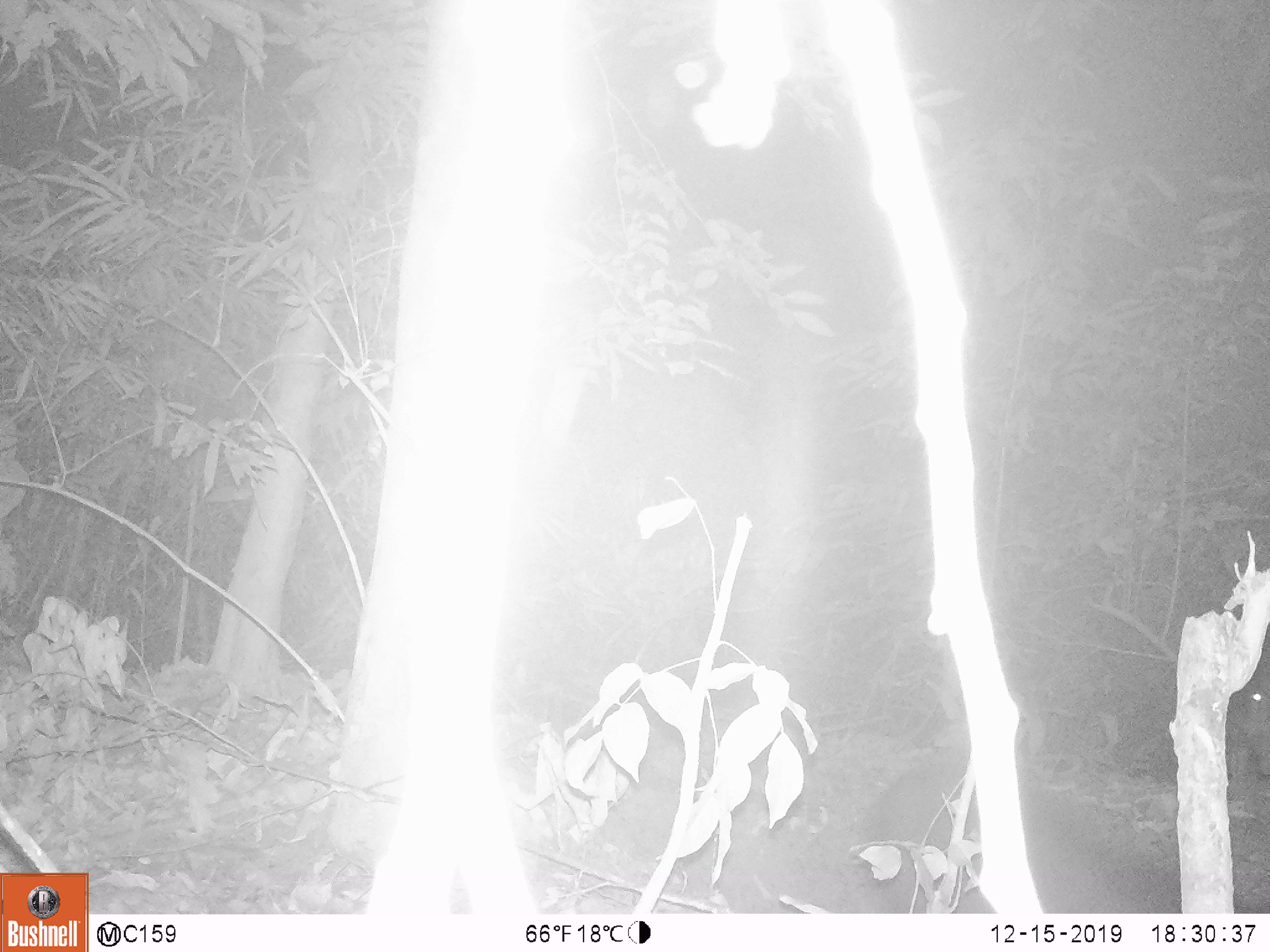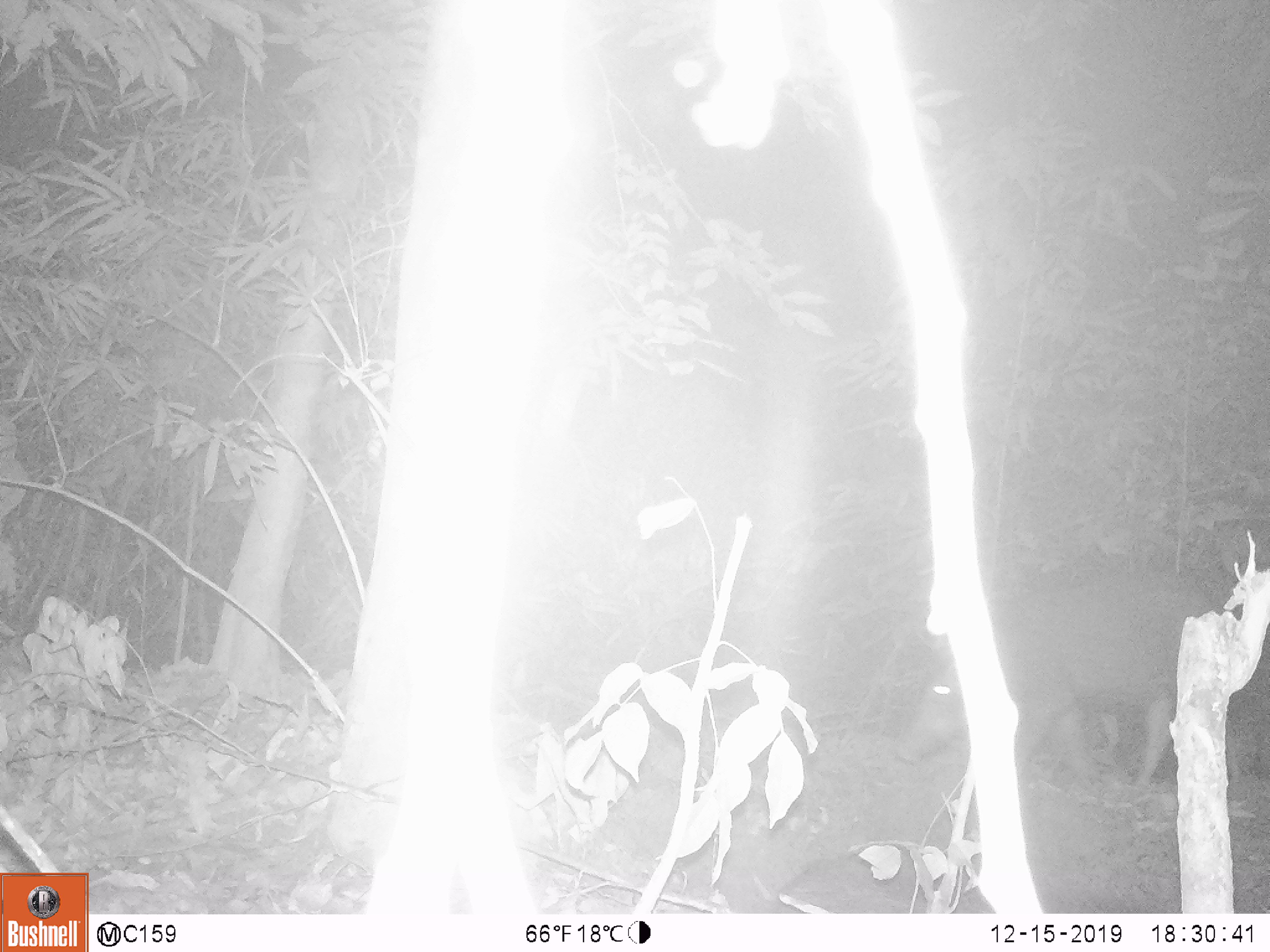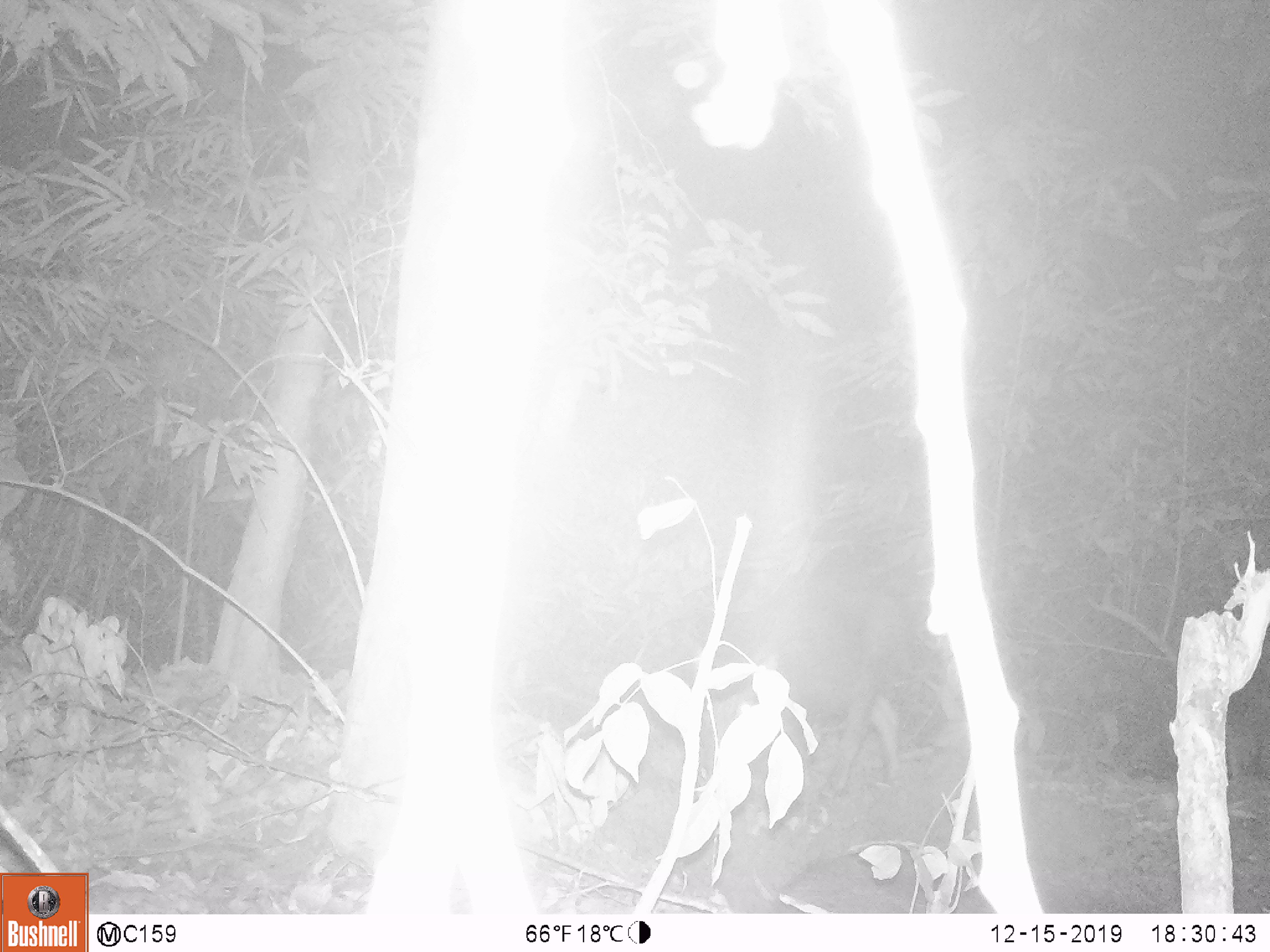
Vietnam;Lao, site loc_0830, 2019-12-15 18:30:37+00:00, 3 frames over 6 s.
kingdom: Animalia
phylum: Chordata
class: Mammalia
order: Artiodactyla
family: Suidae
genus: Sus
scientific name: Sus scrofa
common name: eurasian wild pig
Eurasian wild pig (Sus scrofa). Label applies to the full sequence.